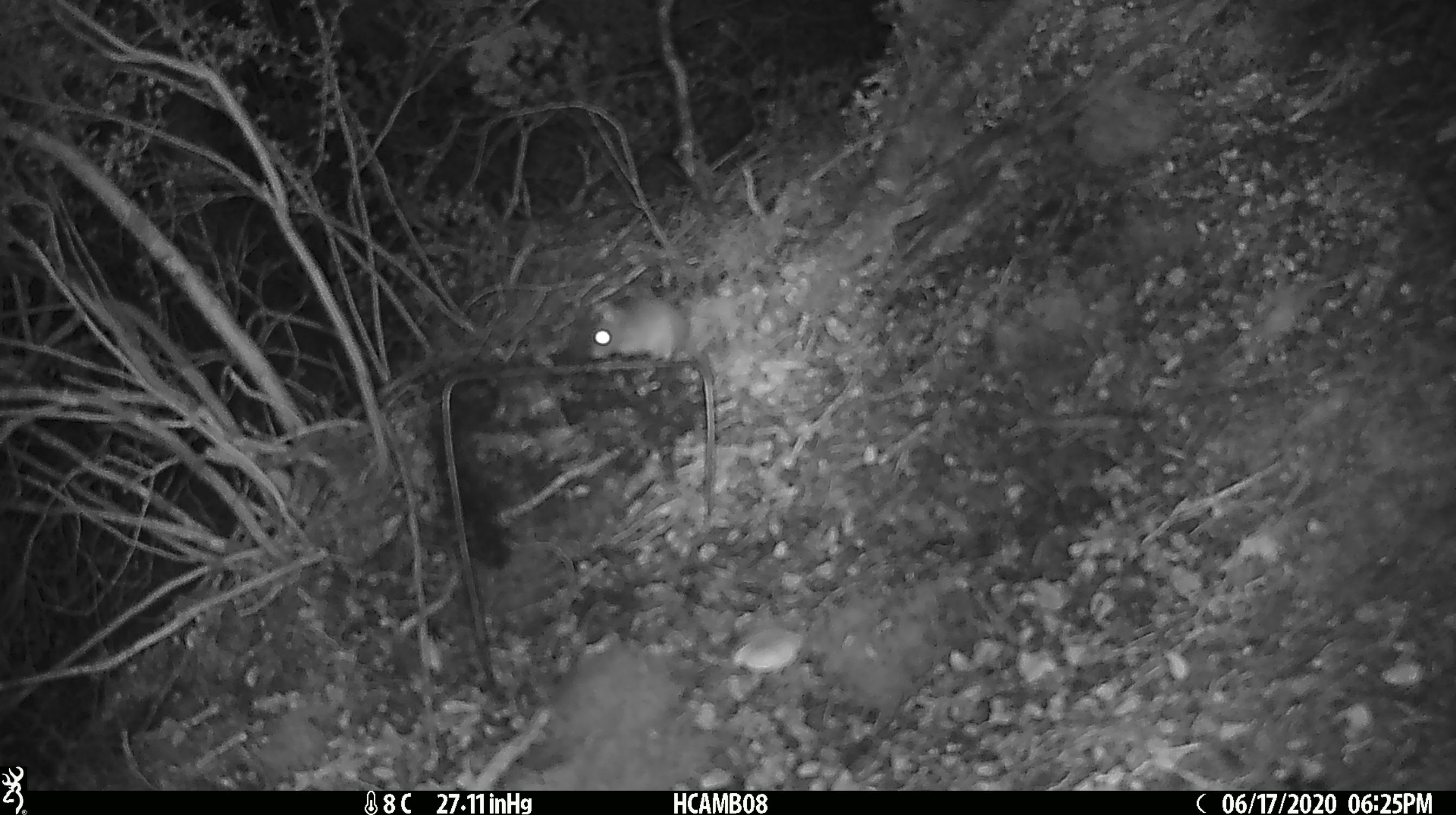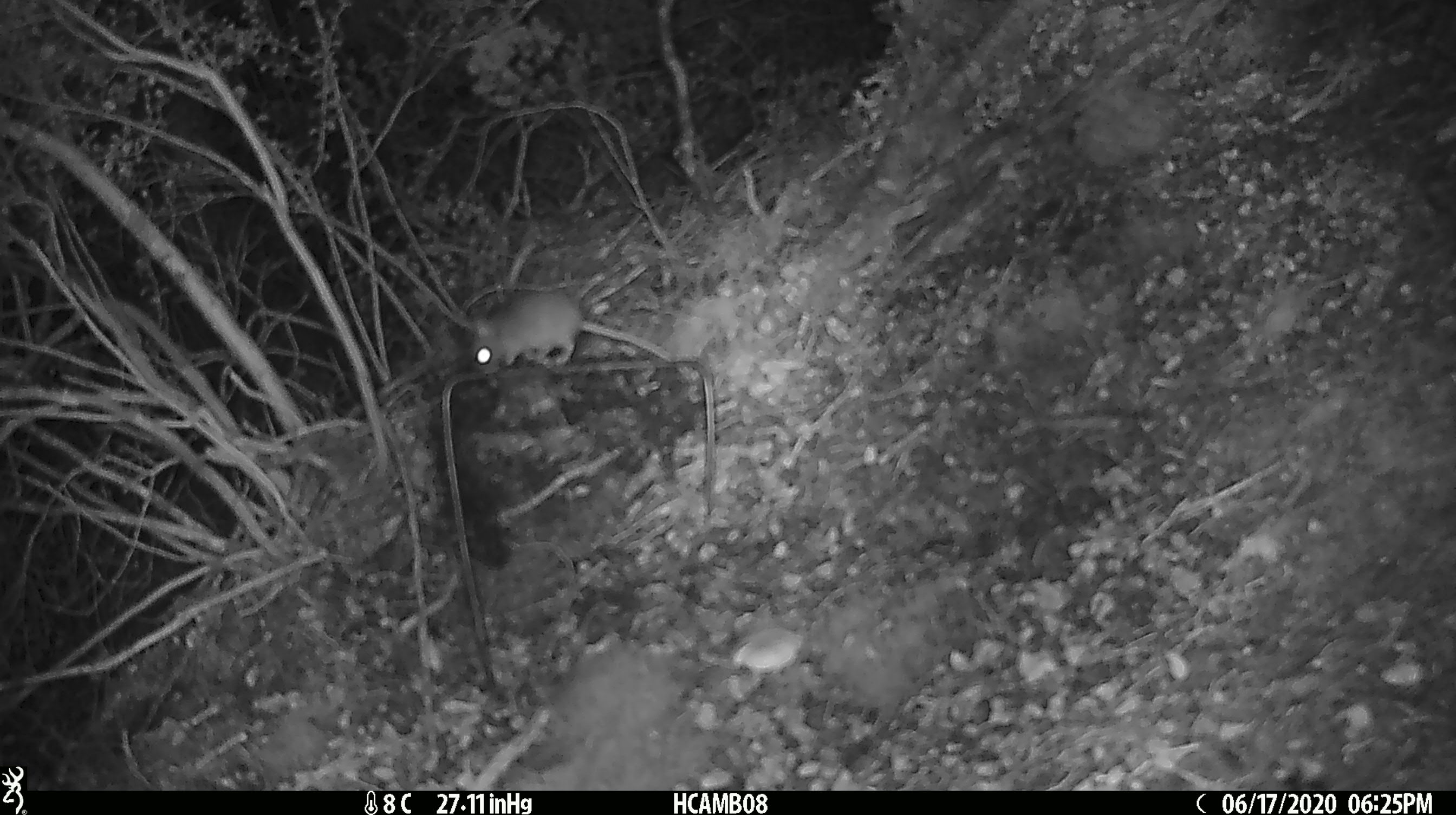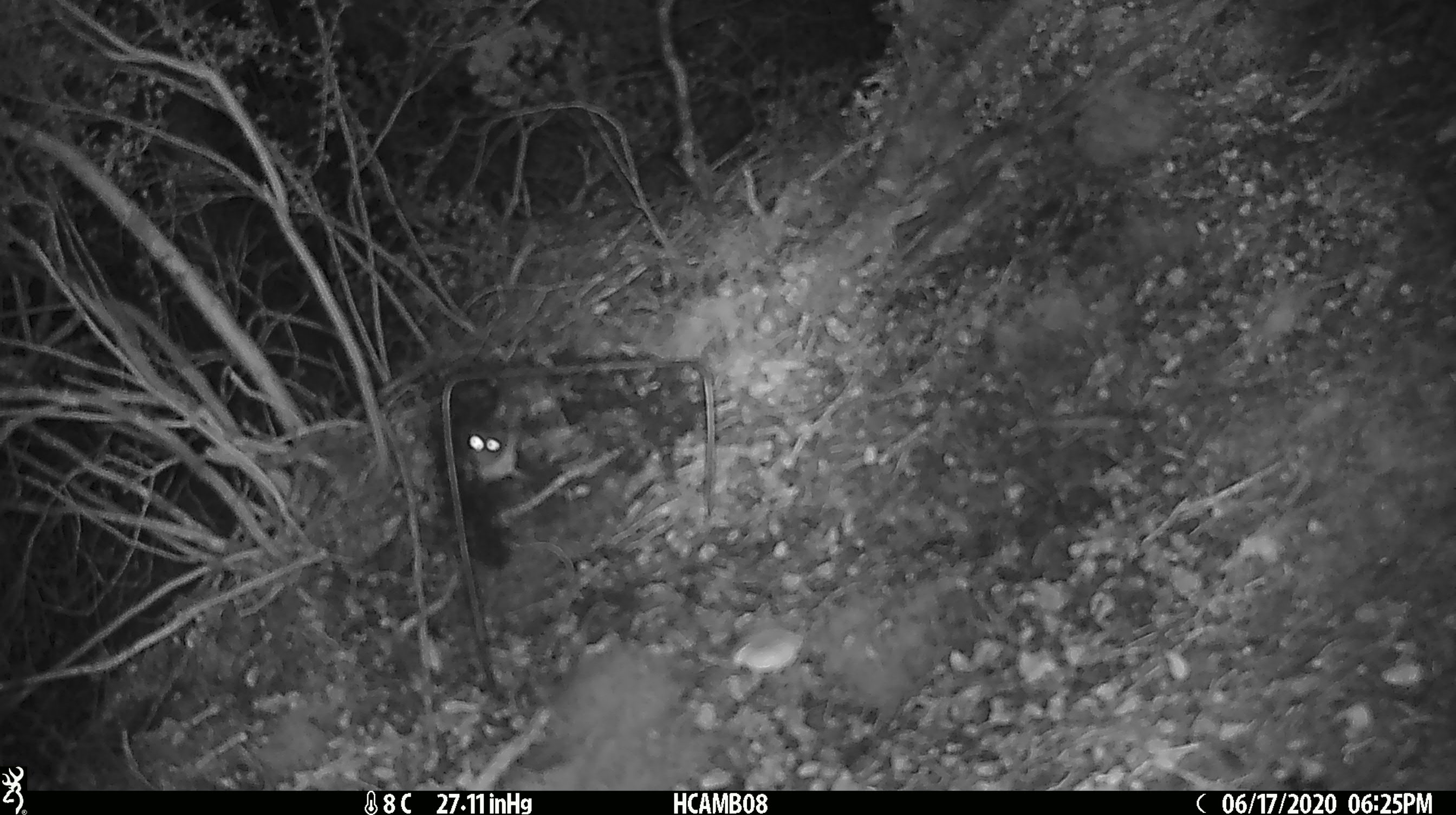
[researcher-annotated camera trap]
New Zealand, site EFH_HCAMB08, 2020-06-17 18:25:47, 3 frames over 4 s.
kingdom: Animalia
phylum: Chordata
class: Mammalia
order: Rodentia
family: Muridae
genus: Mus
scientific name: Mus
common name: mouse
Mouse (Mus).